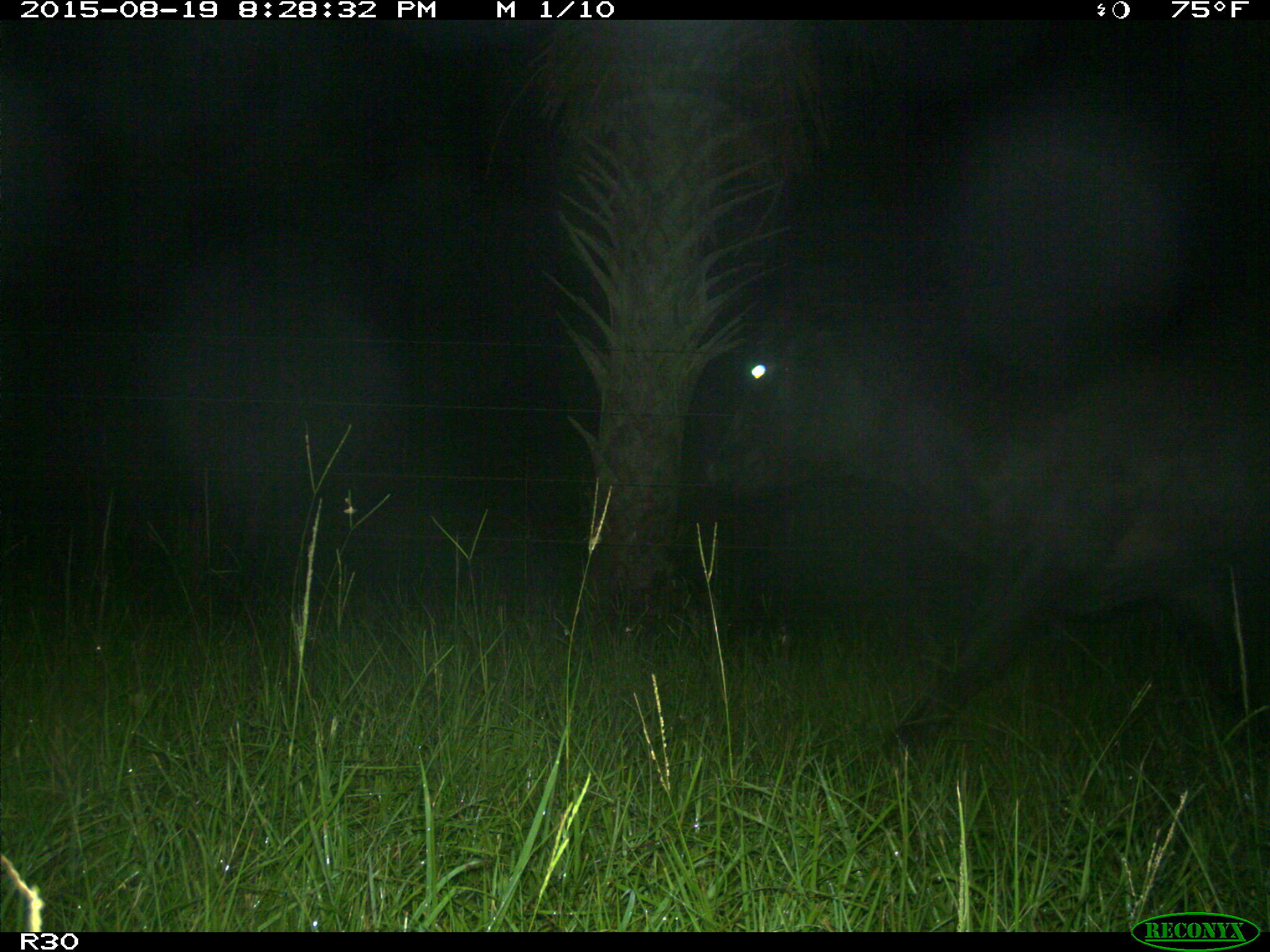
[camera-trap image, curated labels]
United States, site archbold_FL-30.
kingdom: Animalia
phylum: Chordata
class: Mammalia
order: Artiodactyla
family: Bovidae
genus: Bos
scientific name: Bos taurus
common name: domestic cow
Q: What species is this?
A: Bos taurus (domestic cow).